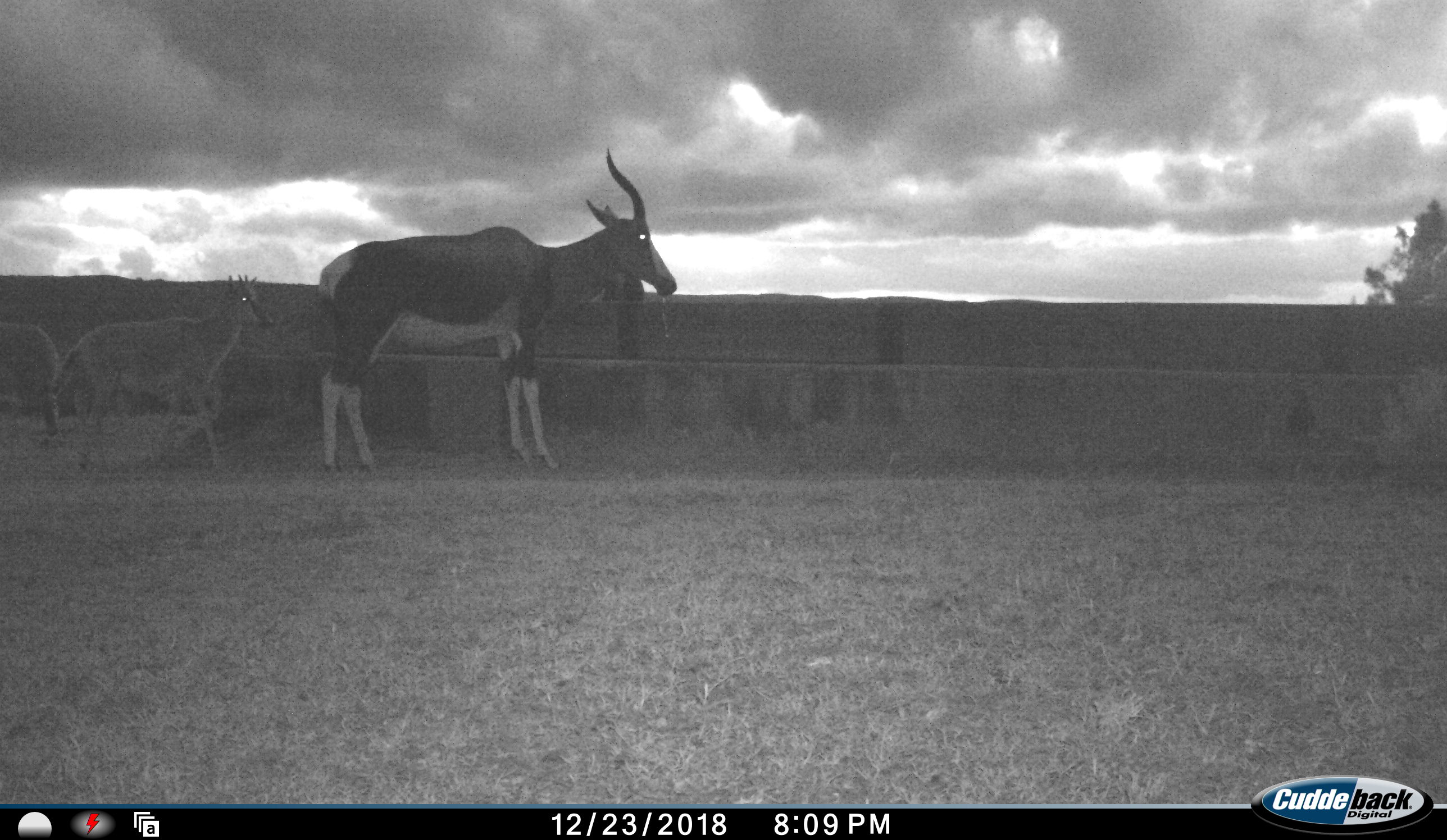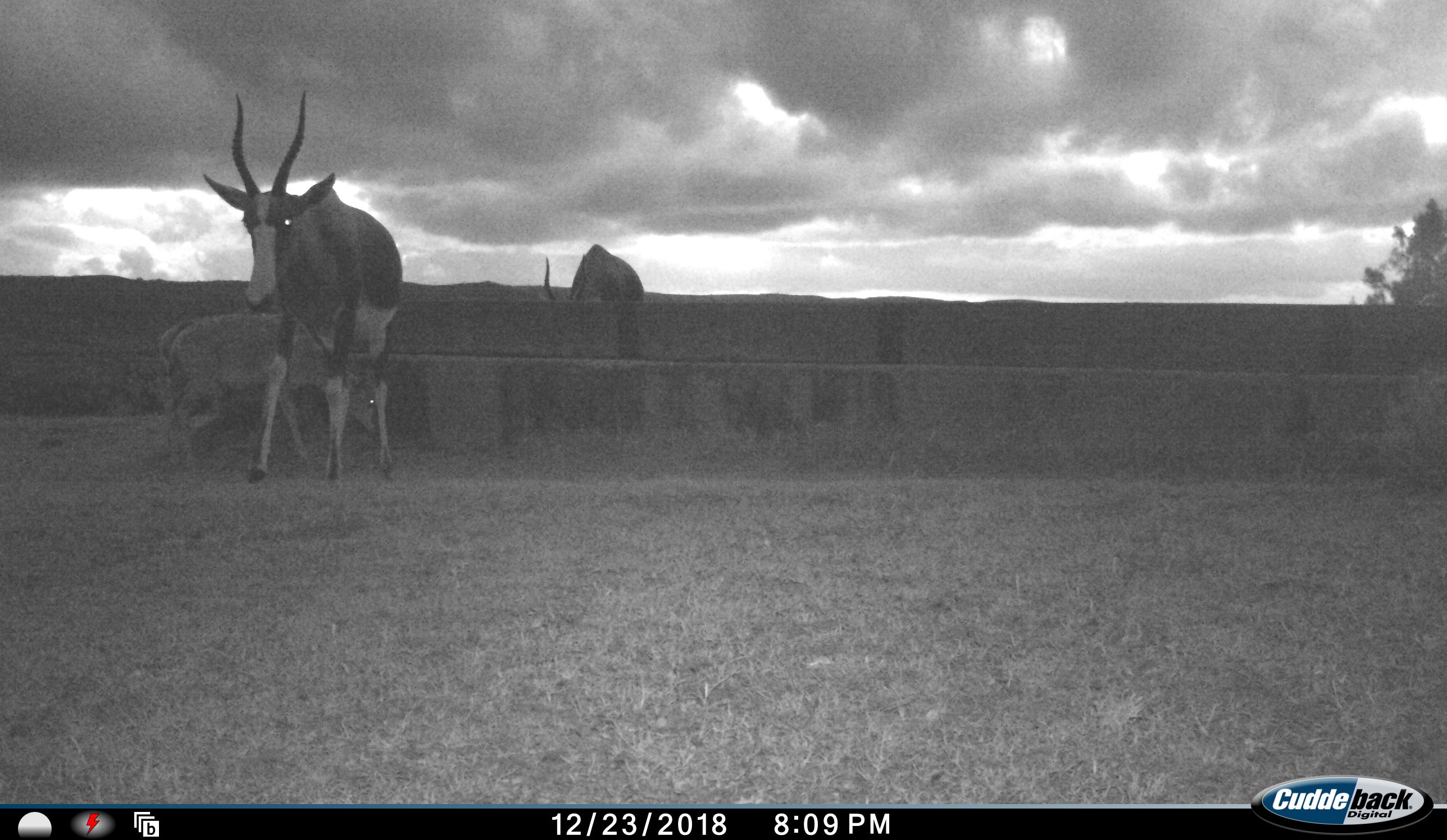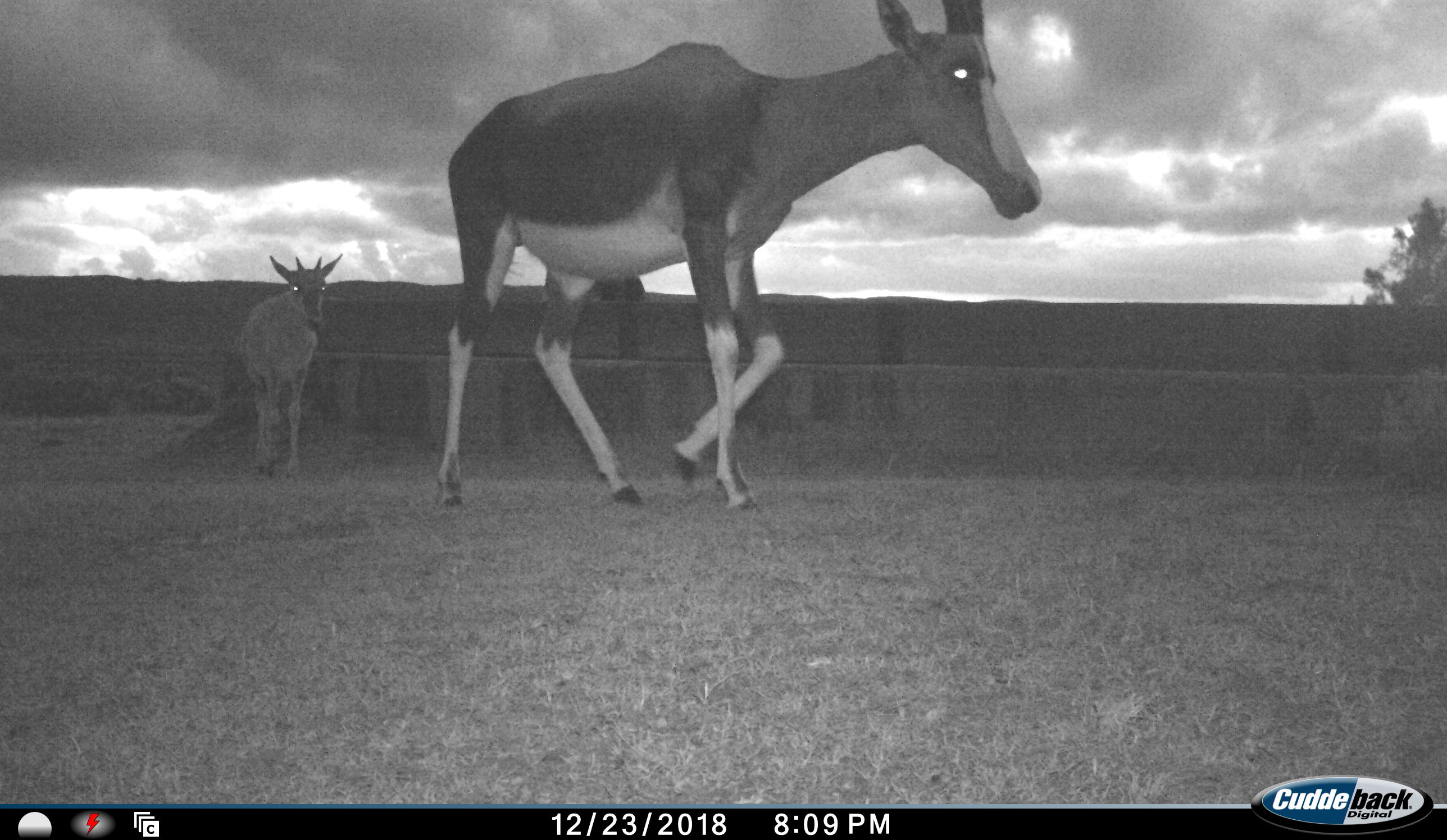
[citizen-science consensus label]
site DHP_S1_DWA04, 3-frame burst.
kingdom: Animalia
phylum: Chordata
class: Mammalia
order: Artiodactyla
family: Bovidae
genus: Damaliscus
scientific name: Damaliscus pygargus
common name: bontebok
Bontebok (Damaliscus pygargus), count 3. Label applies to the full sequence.